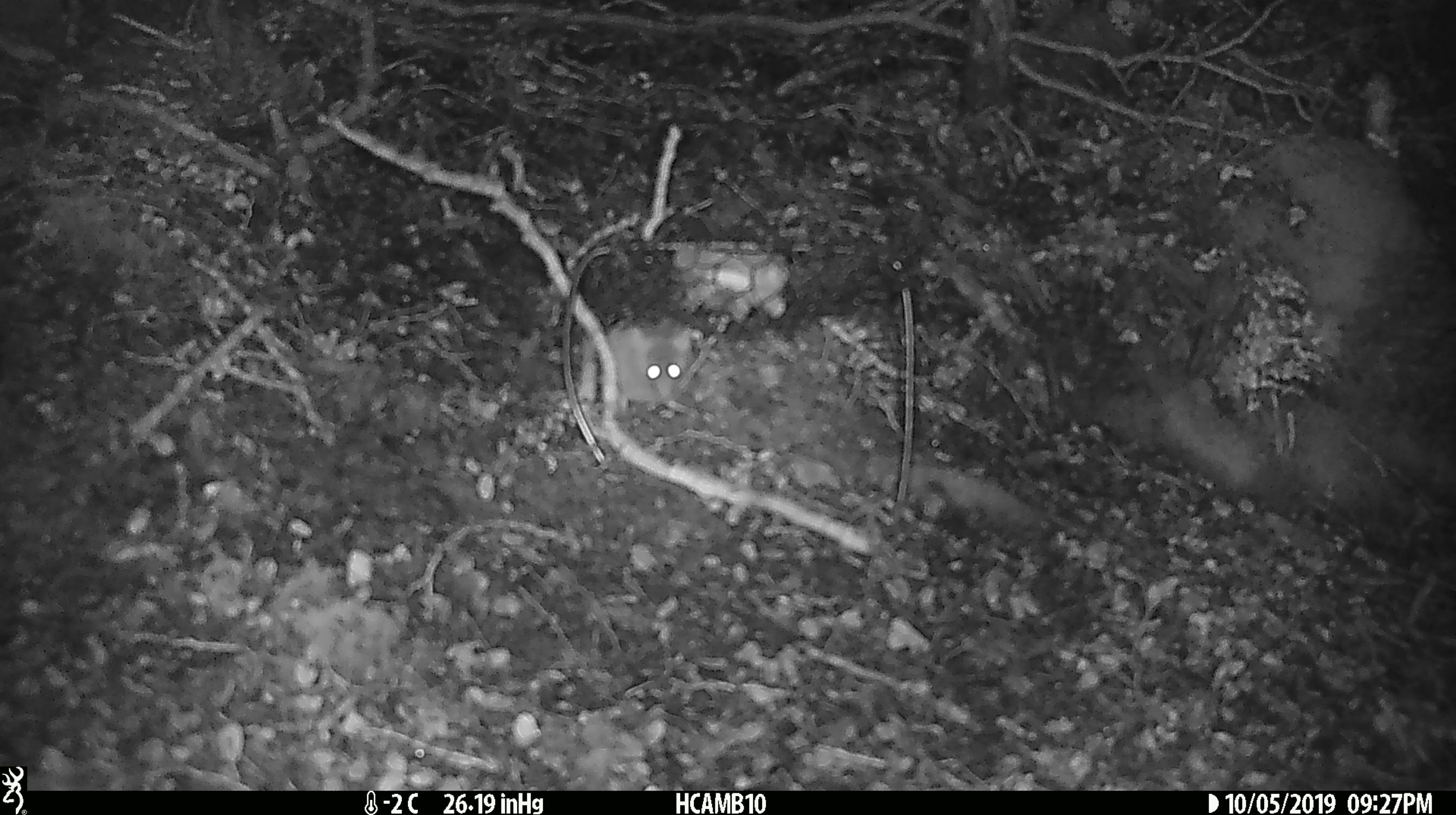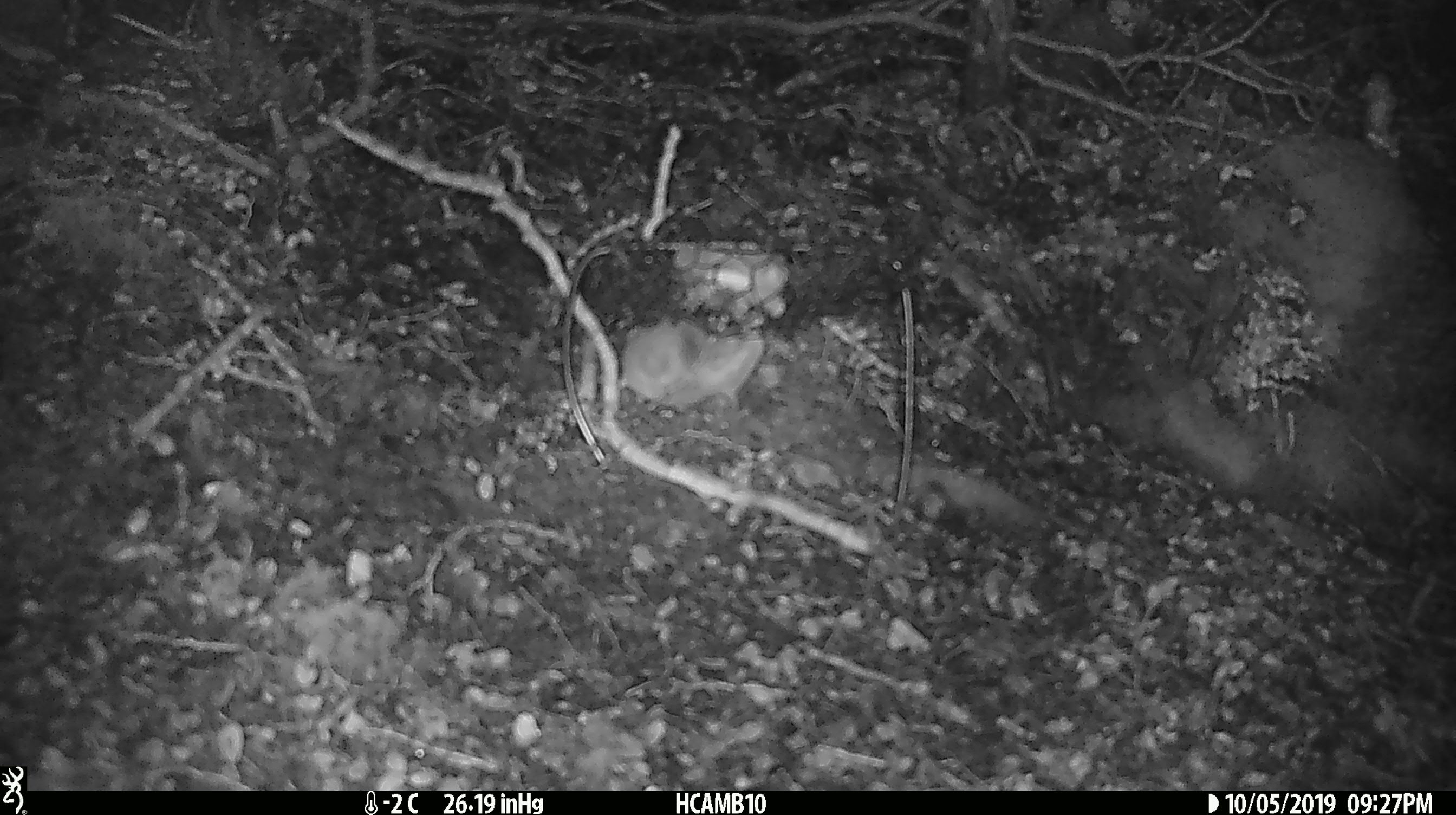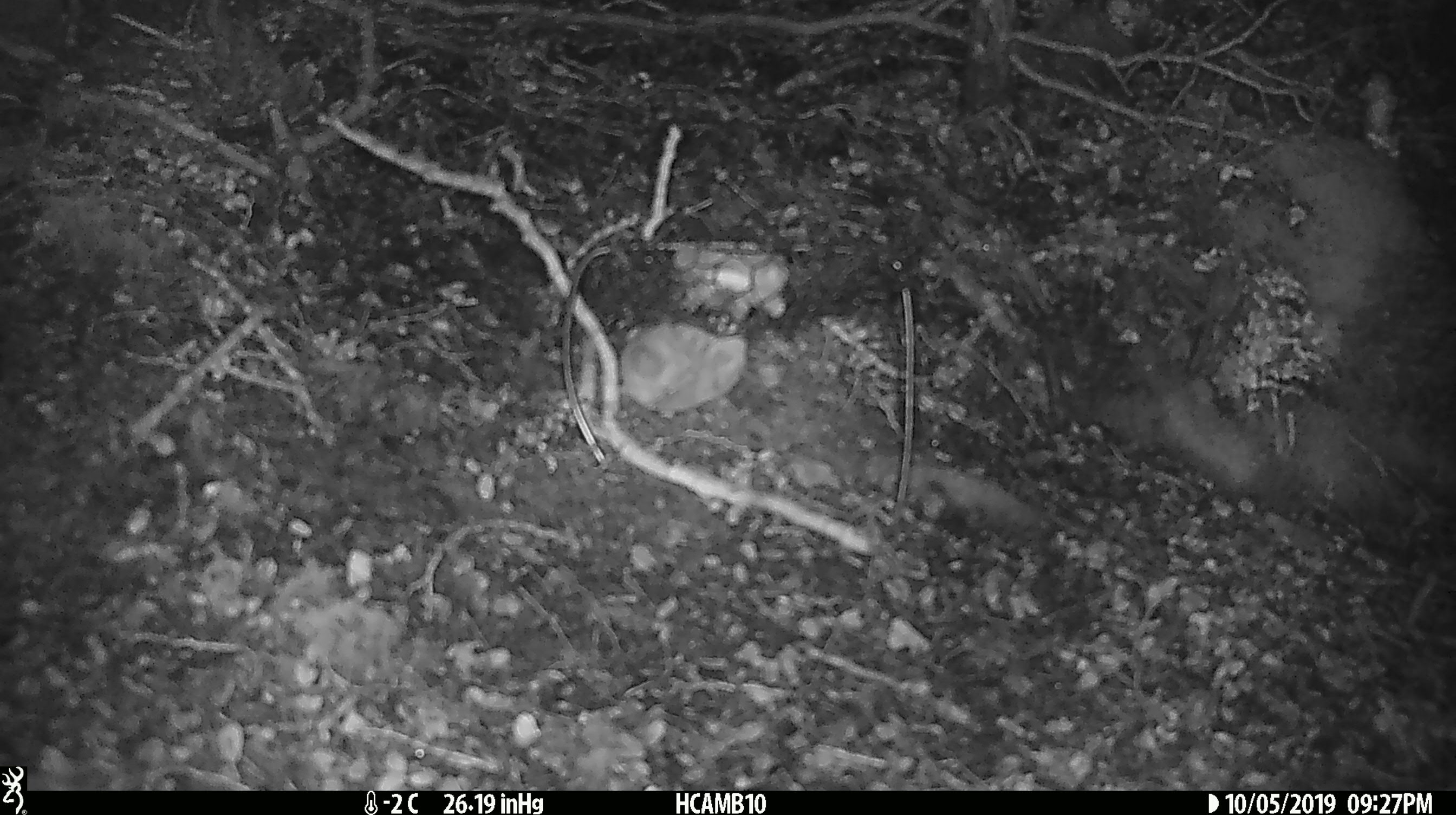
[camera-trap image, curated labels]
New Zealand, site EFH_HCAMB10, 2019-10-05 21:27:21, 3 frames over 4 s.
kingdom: Animalia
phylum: Chordata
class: Mammalia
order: Rodentia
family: Muridae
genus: Mus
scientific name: Mus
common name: mouse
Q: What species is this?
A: Mouse (Mus).